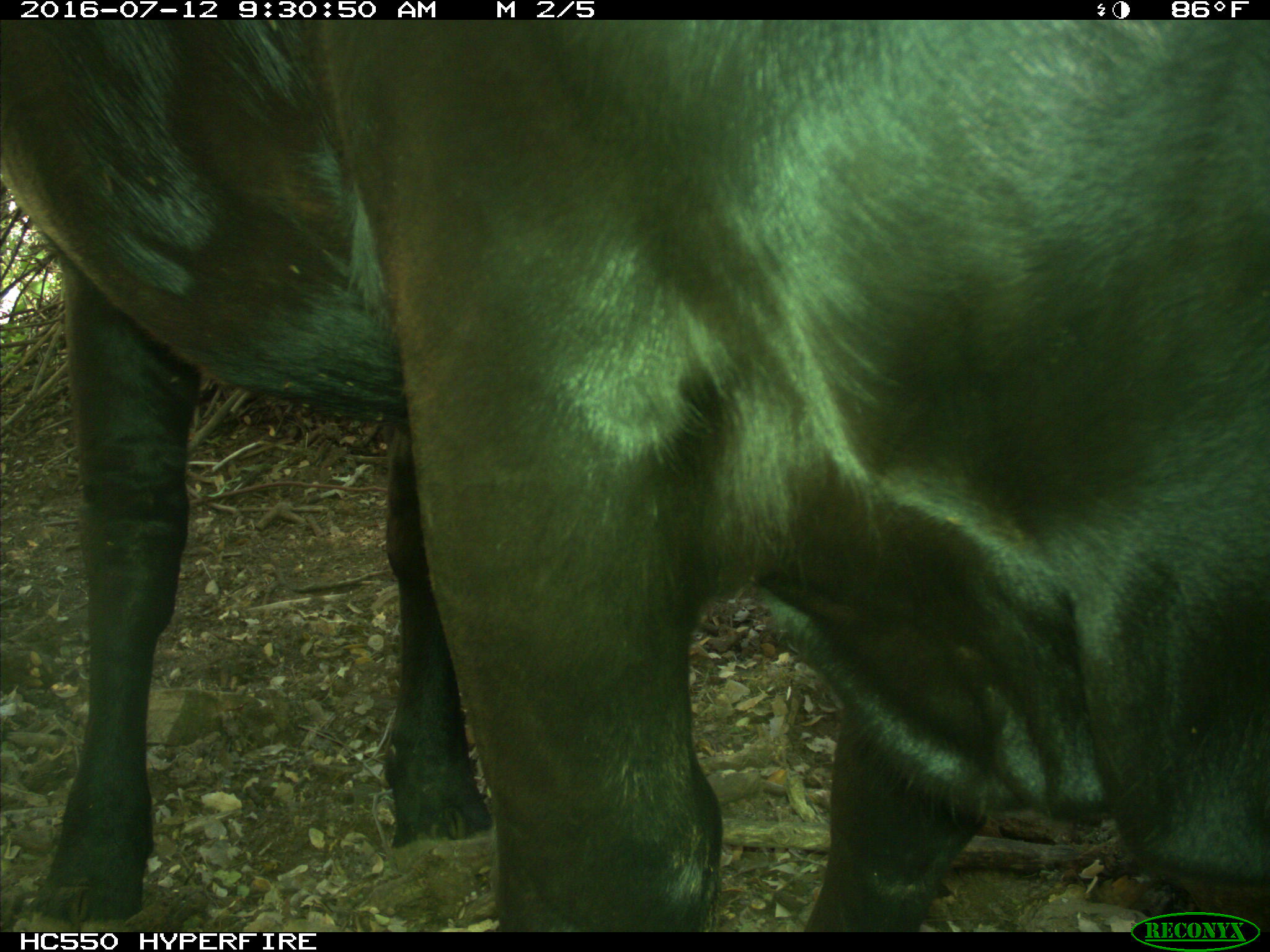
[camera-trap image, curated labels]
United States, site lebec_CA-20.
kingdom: Animalia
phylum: Chordata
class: Mammalia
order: Artiodactyla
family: Bovidae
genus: Bos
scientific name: Bos taurus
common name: domestic cow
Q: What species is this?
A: Bos taurus (domestic cow).